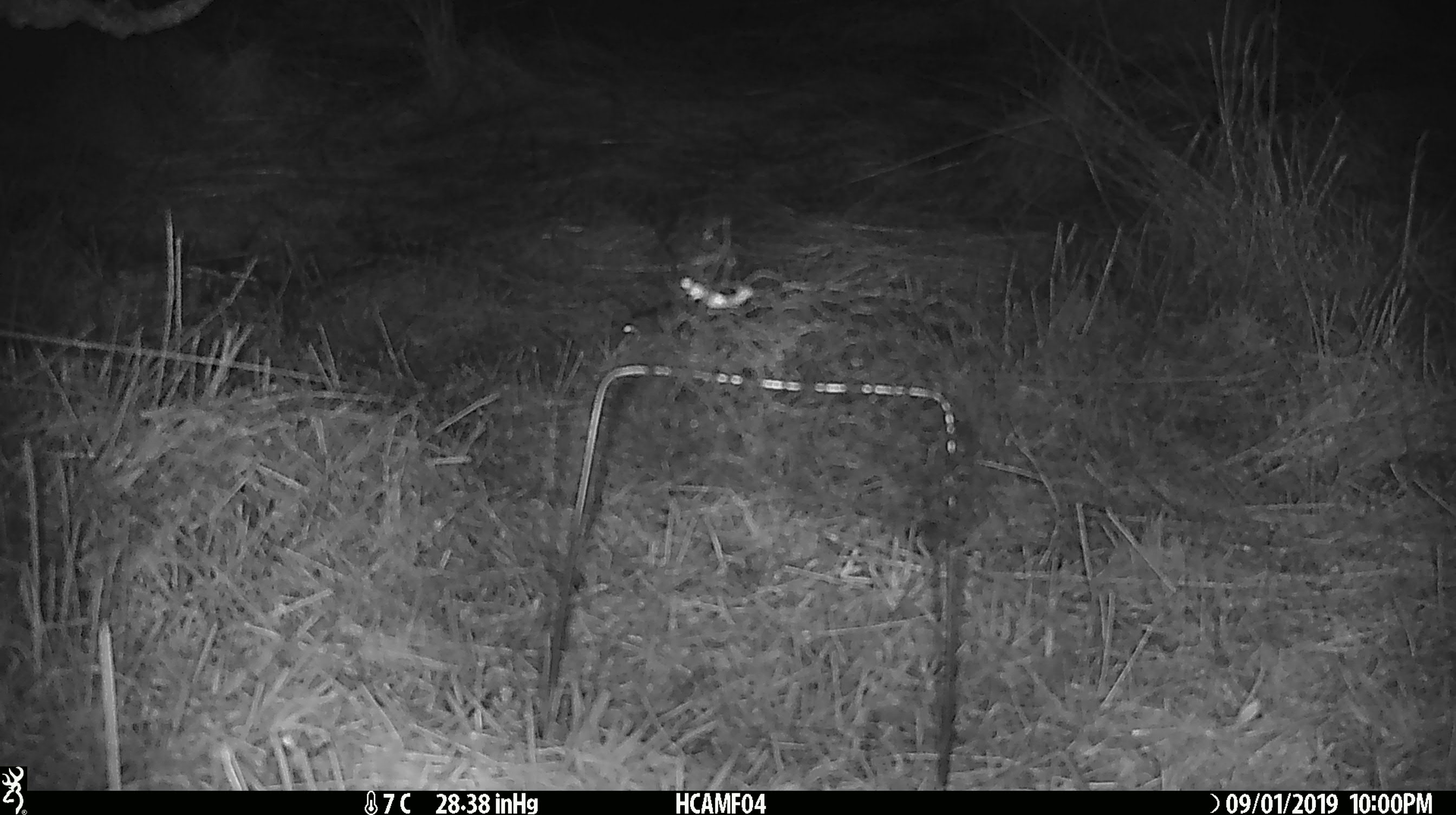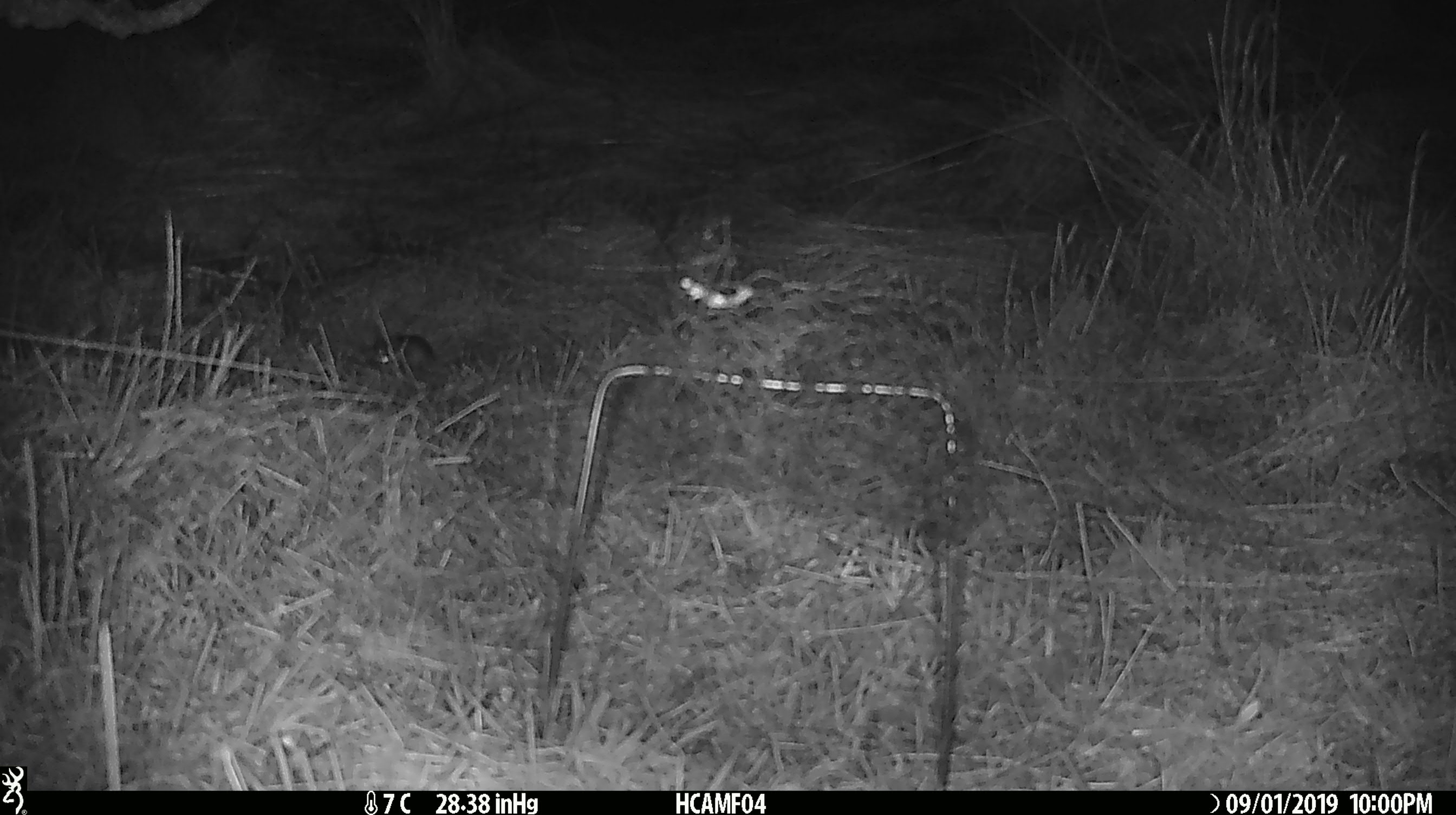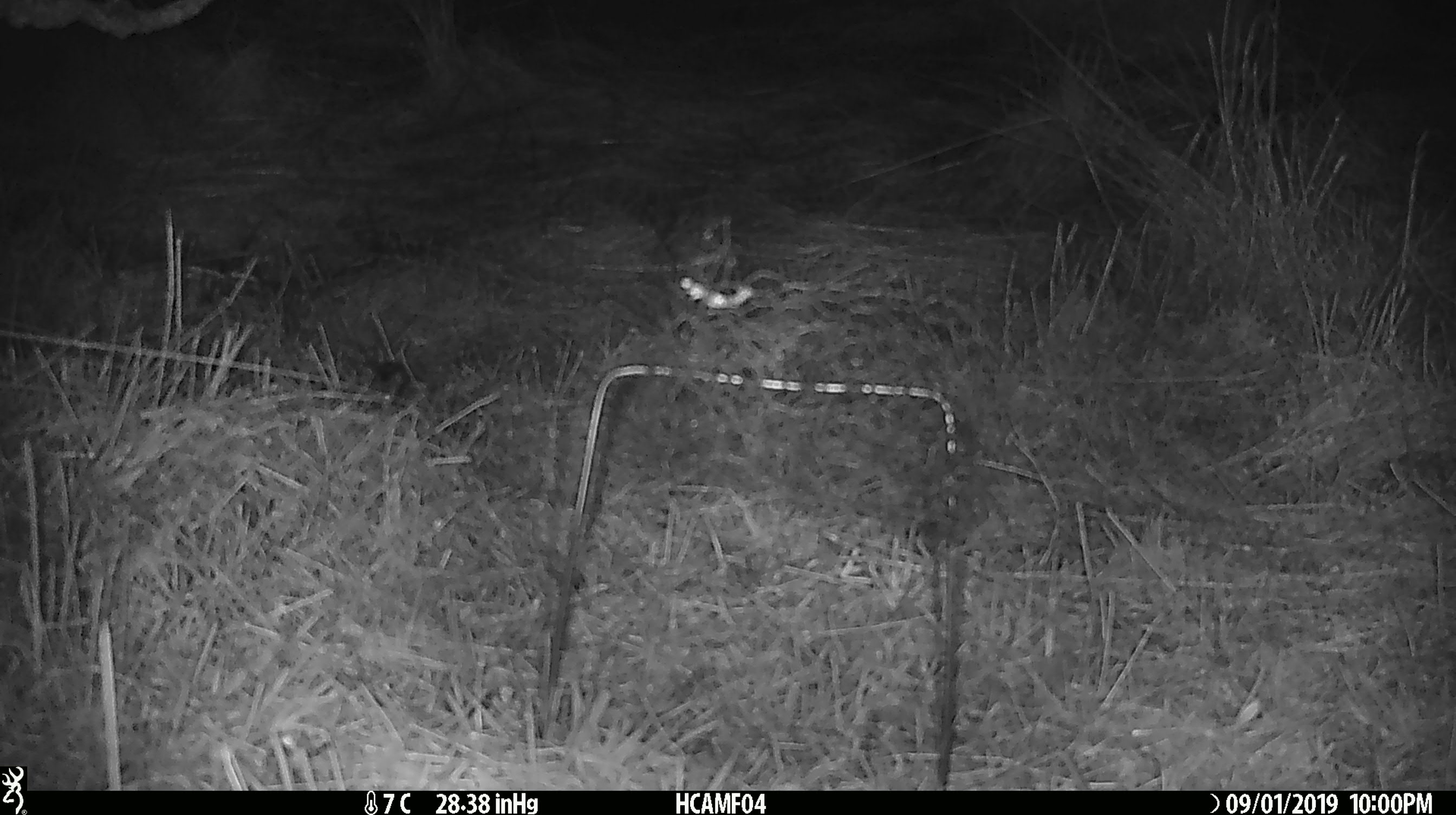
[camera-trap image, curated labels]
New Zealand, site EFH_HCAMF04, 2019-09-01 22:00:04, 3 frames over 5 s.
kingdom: Animalia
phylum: Chordata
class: Mammalia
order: Rodentia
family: Muridae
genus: Mus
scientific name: Mus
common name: mouse